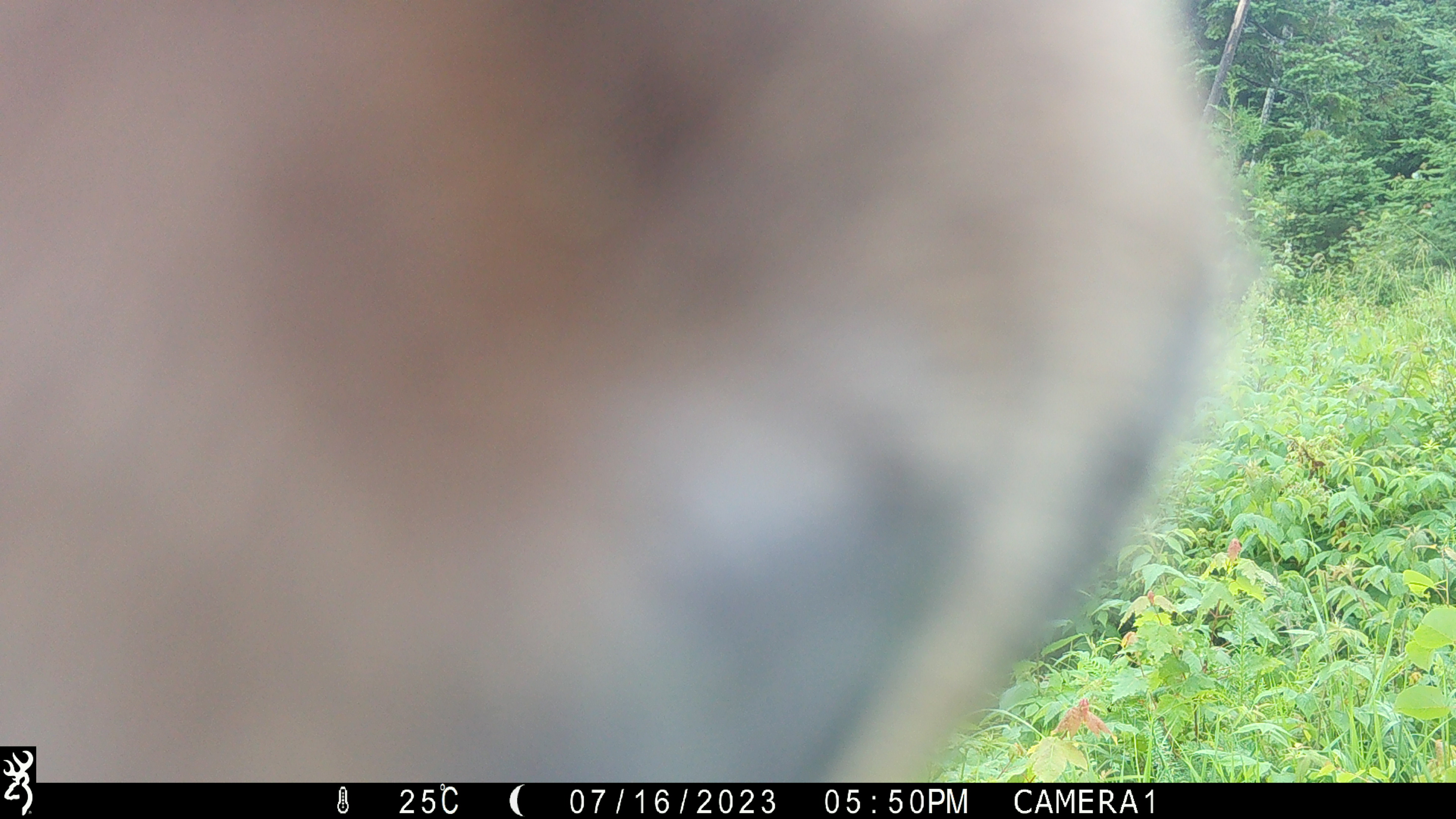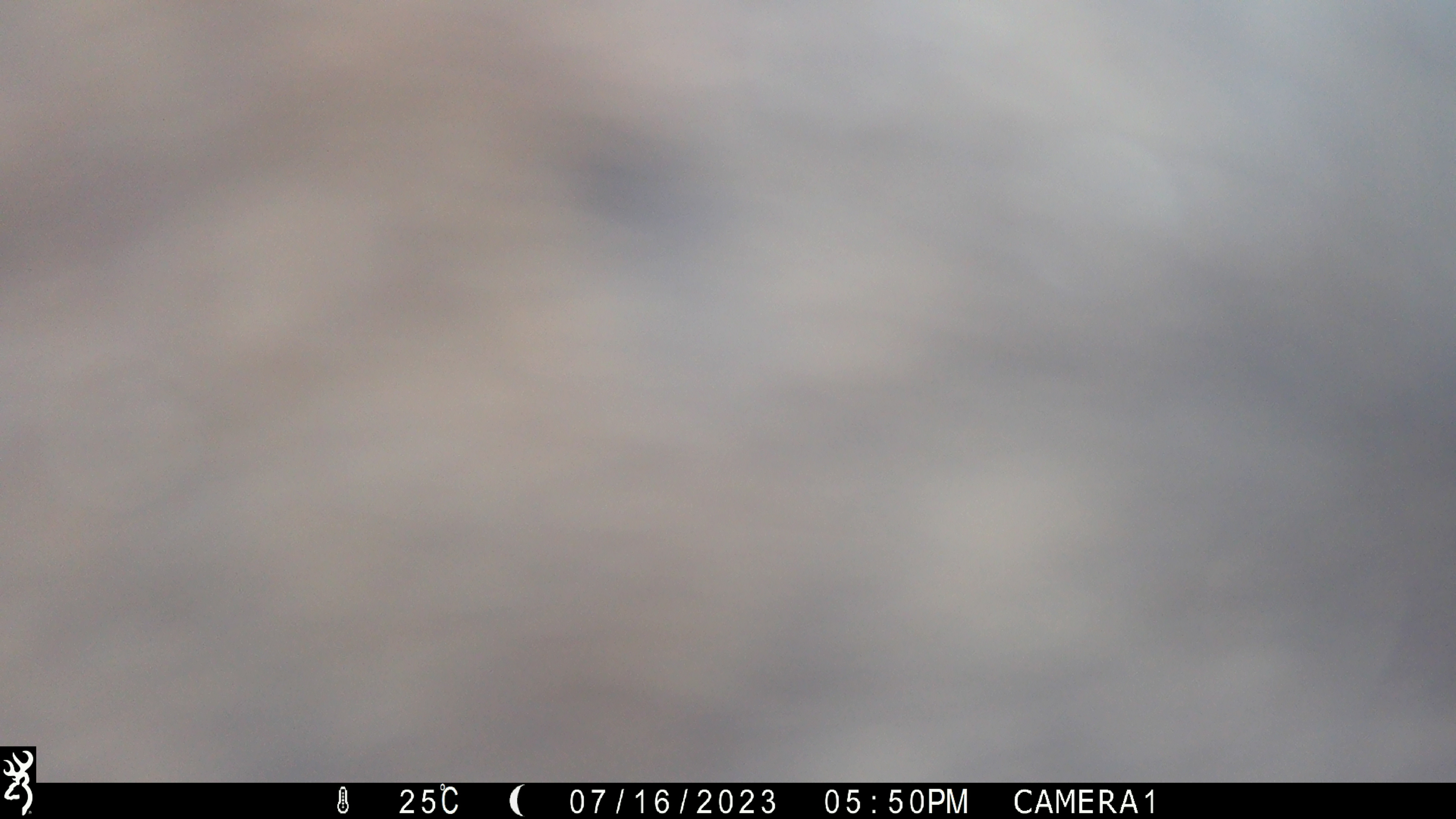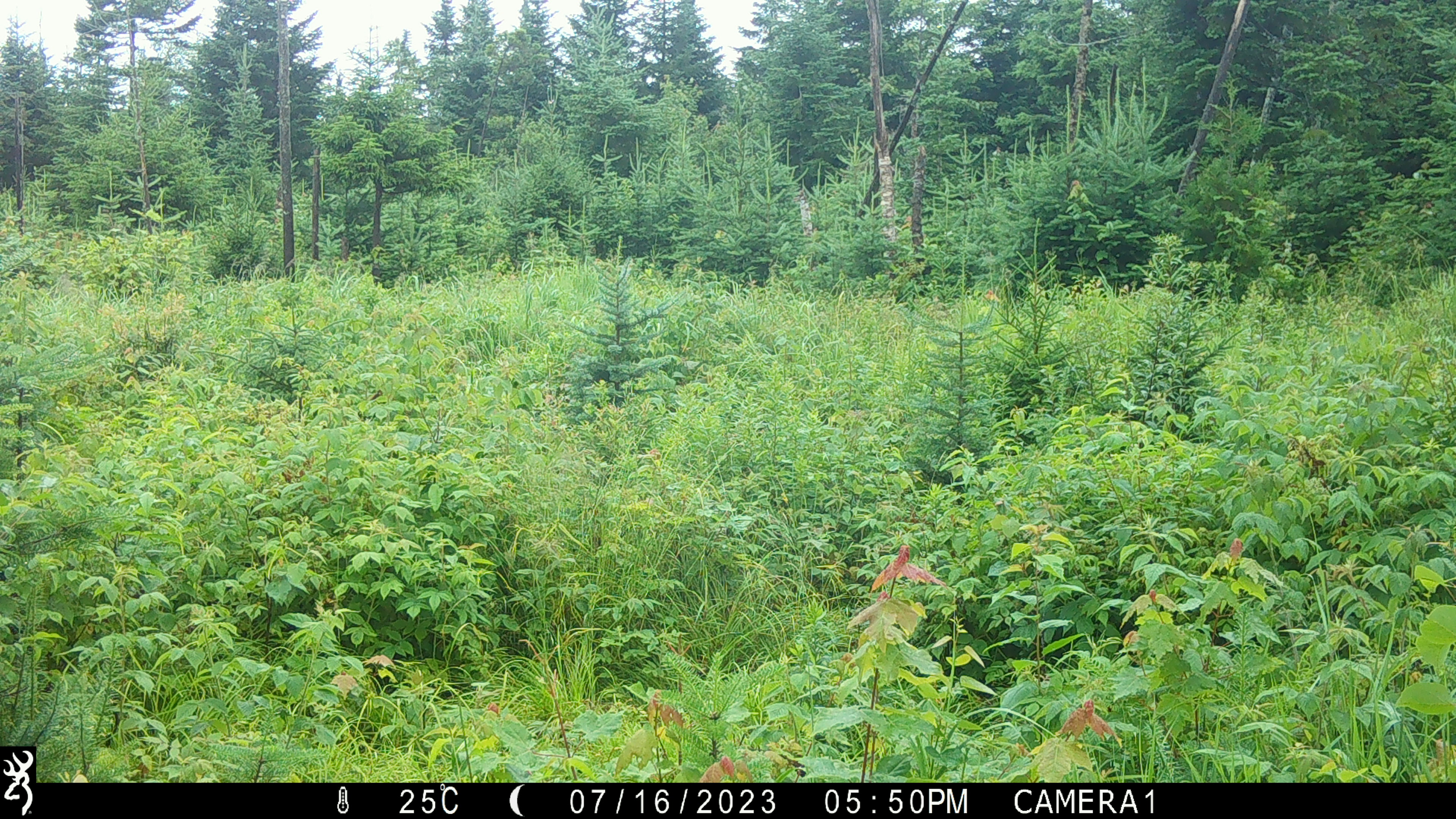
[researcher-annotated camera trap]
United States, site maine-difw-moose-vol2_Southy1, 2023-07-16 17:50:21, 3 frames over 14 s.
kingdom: Animalia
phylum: Chordata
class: Mammalia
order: Artiodactyla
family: Cervidae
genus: Alces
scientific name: Alces alces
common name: moose